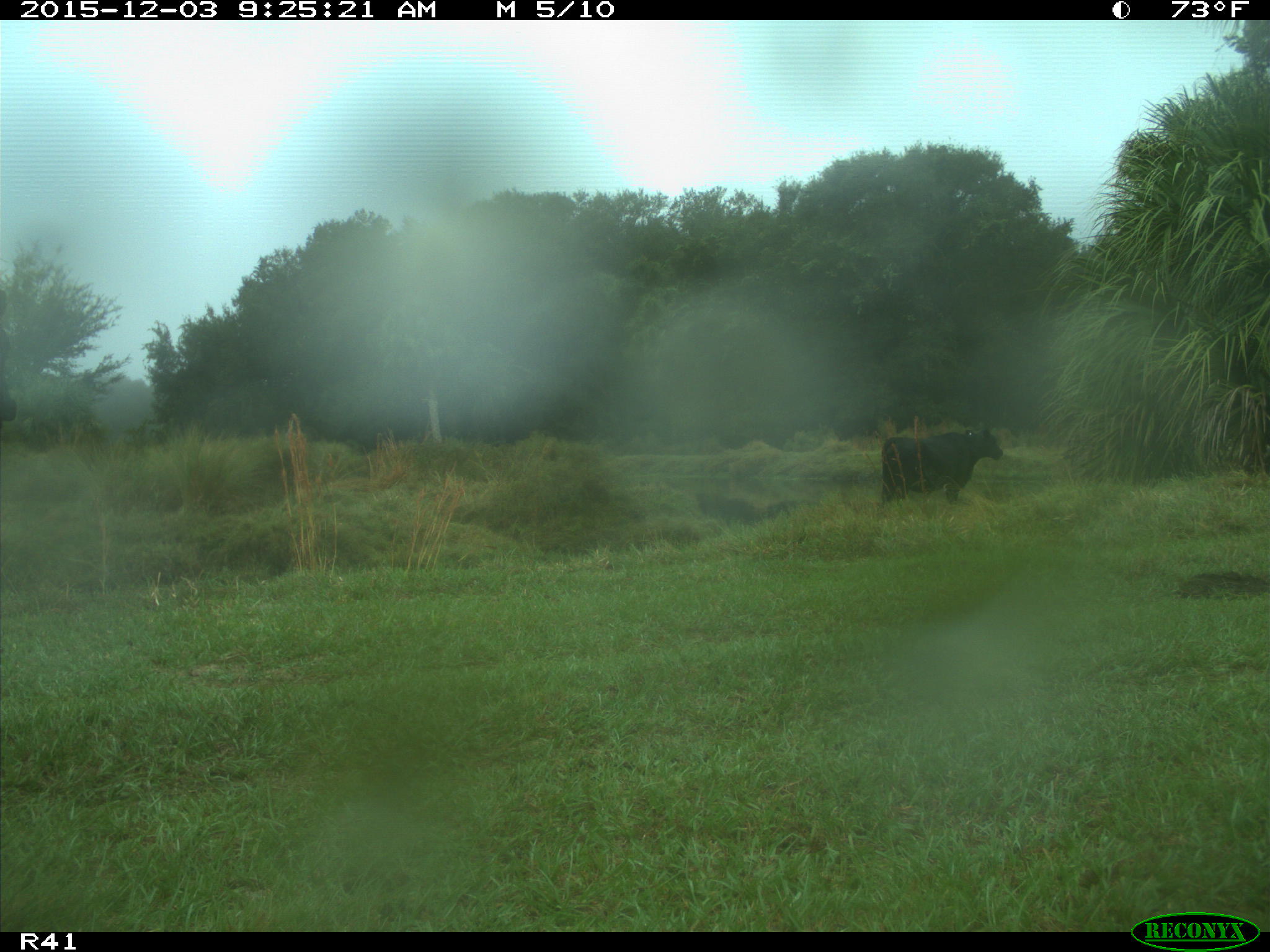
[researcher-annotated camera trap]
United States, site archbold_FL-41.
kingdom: Animalia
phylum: Chordata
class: Mammalia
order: Artiodactyla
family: Bovidae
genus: Bos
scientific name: Bos taurus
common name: domestic cow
Bos taurus (domestic cow).